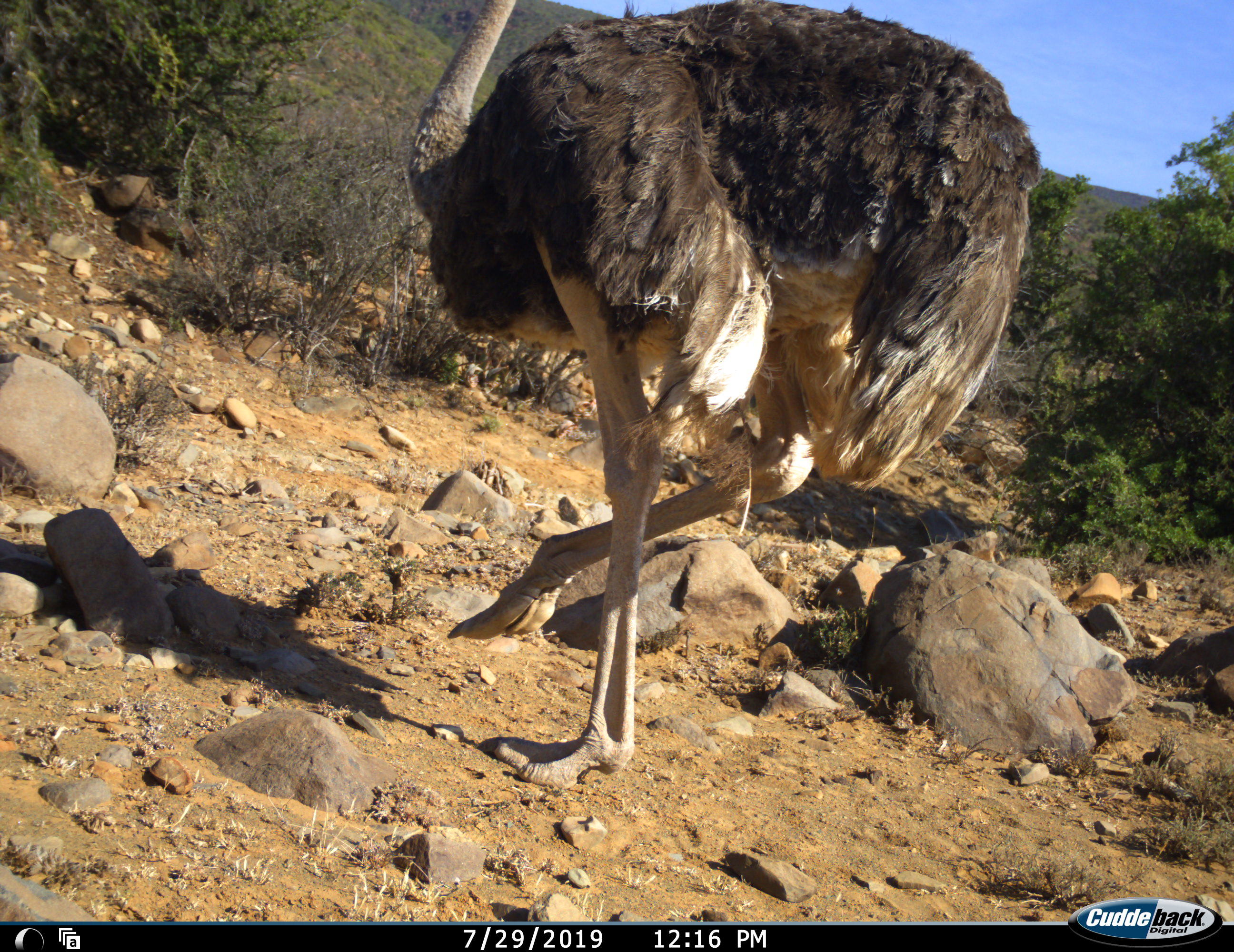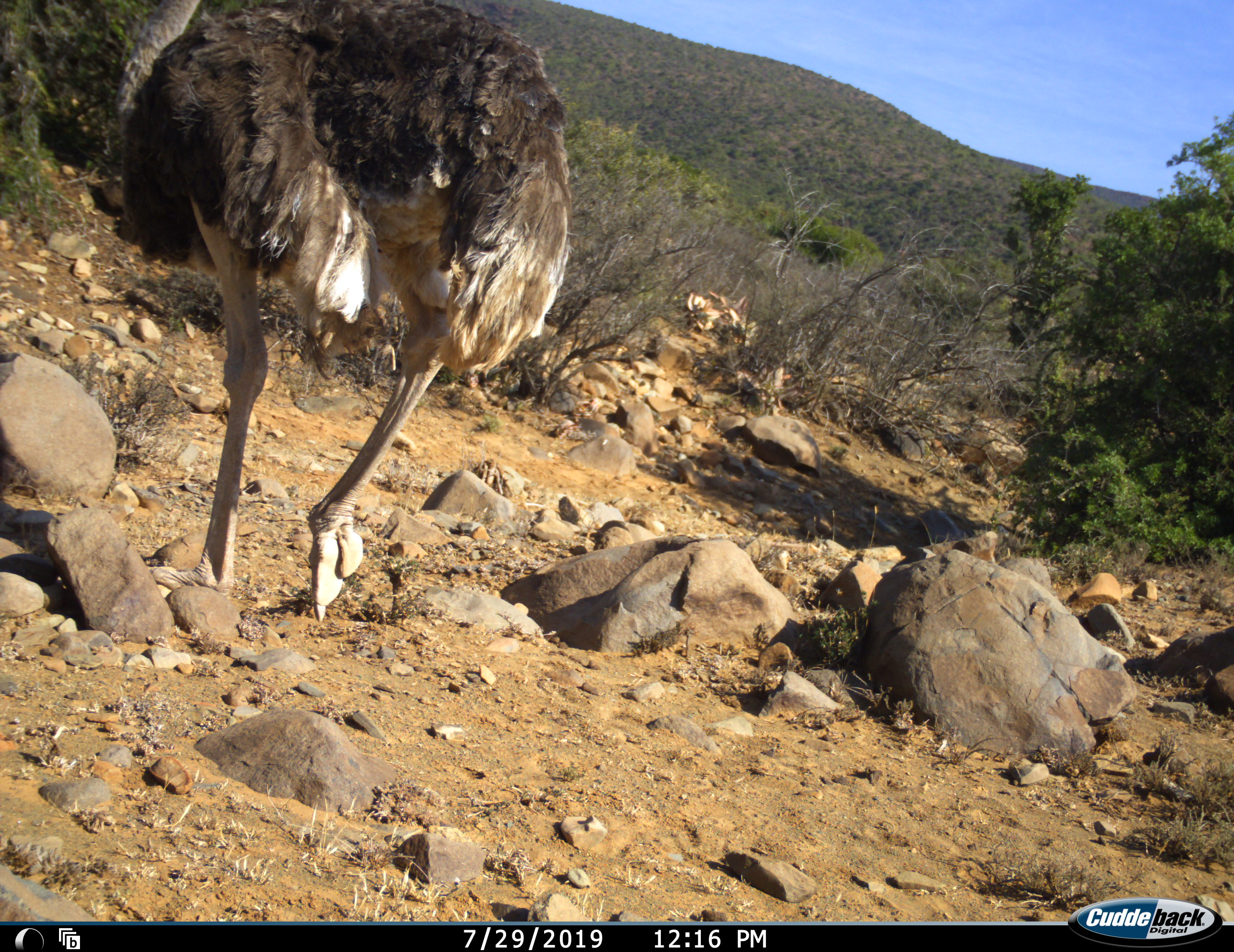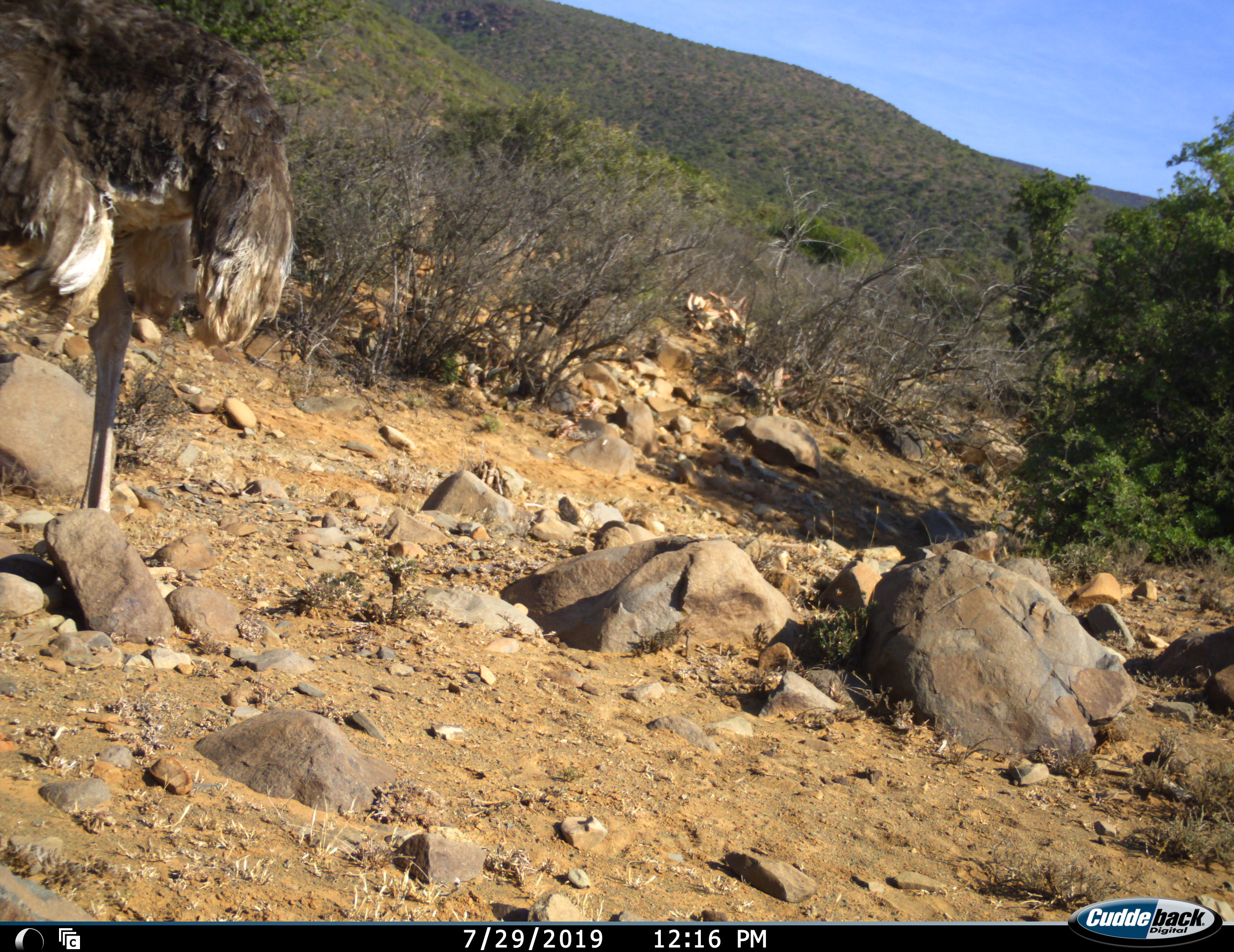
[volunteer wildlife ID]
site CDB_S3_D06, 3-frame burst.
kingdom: Animalia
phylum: Chordata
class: Aves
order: Struthioniformes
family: Struthionidae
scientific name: Struthionidae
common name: ostrich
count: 1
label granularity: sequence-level